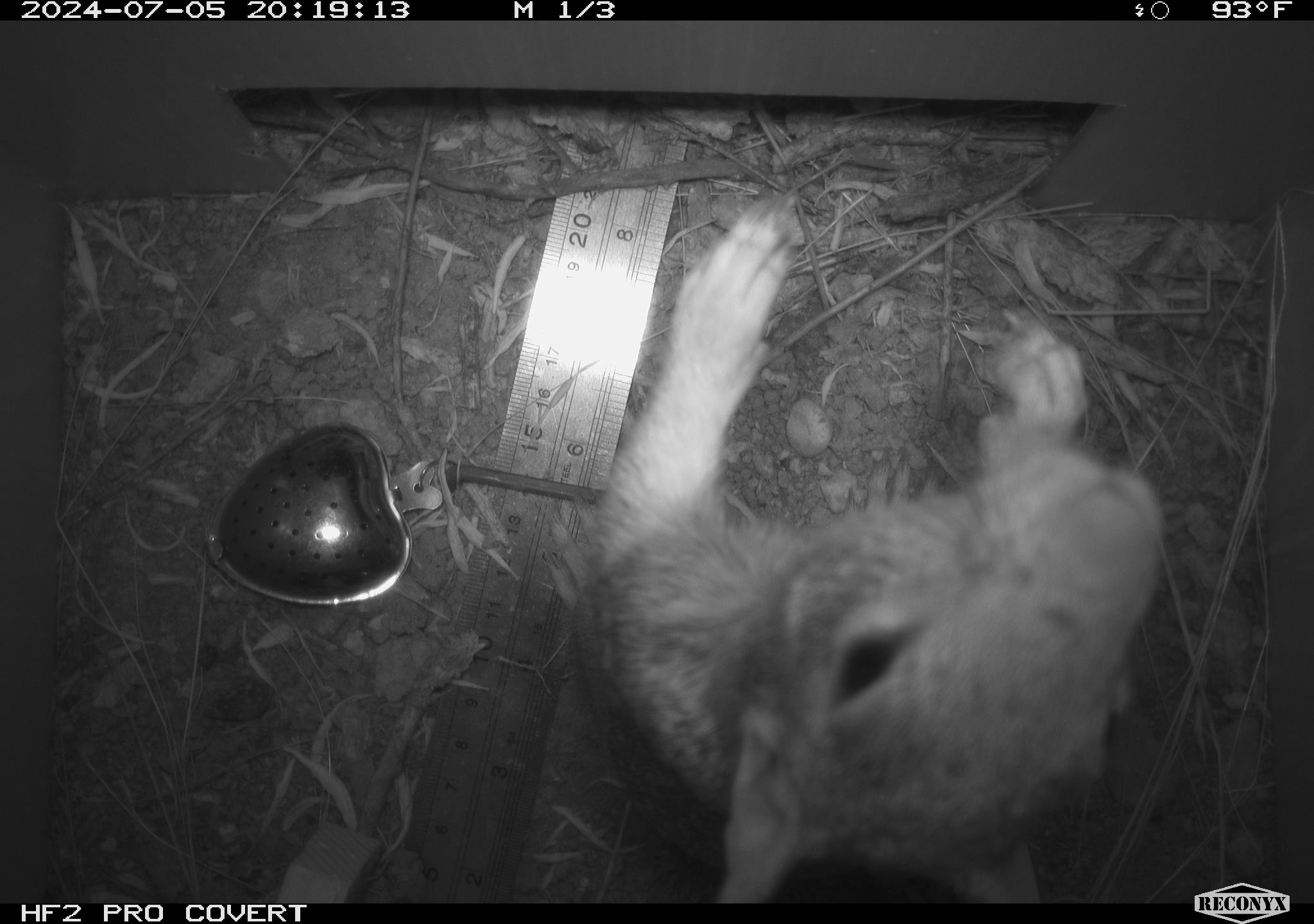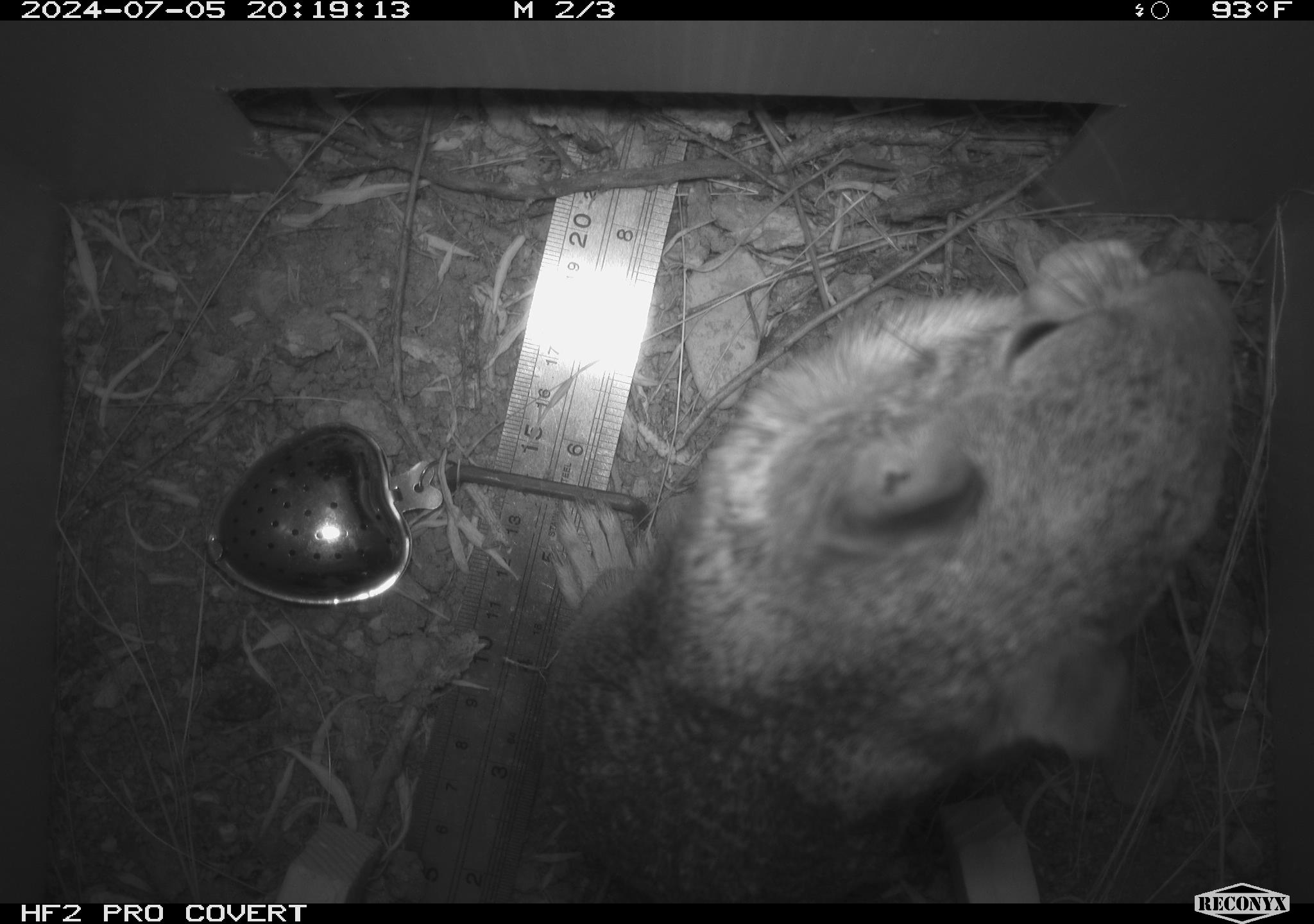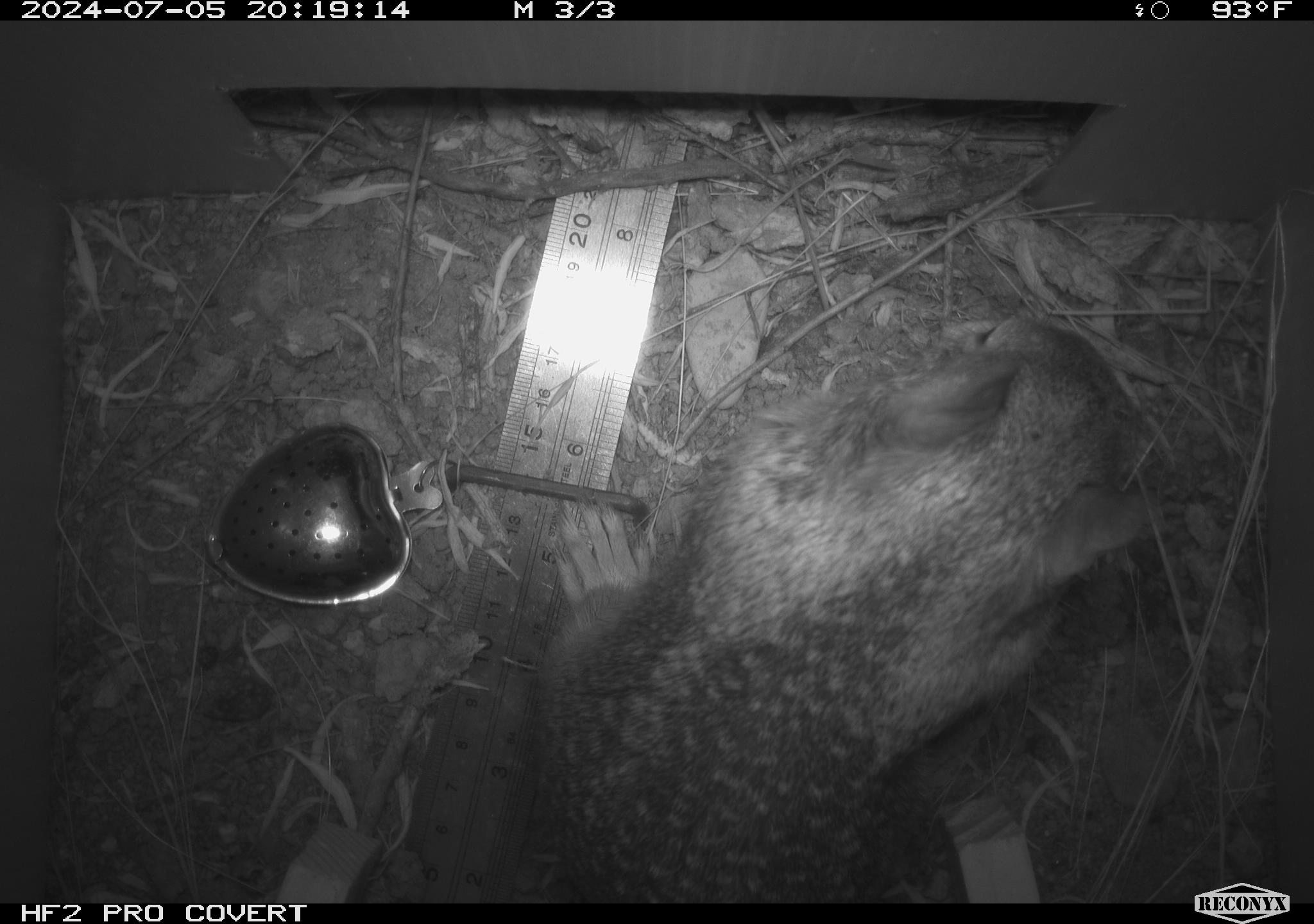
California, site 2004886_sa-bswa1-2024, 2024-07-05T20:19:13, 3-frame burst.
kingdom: Animalia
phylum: Chordata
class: Mammalia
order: Rodentia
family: Sciuridae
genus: Otospermophilus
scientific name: Otospermophilus beecheyi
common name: california ground squirrel